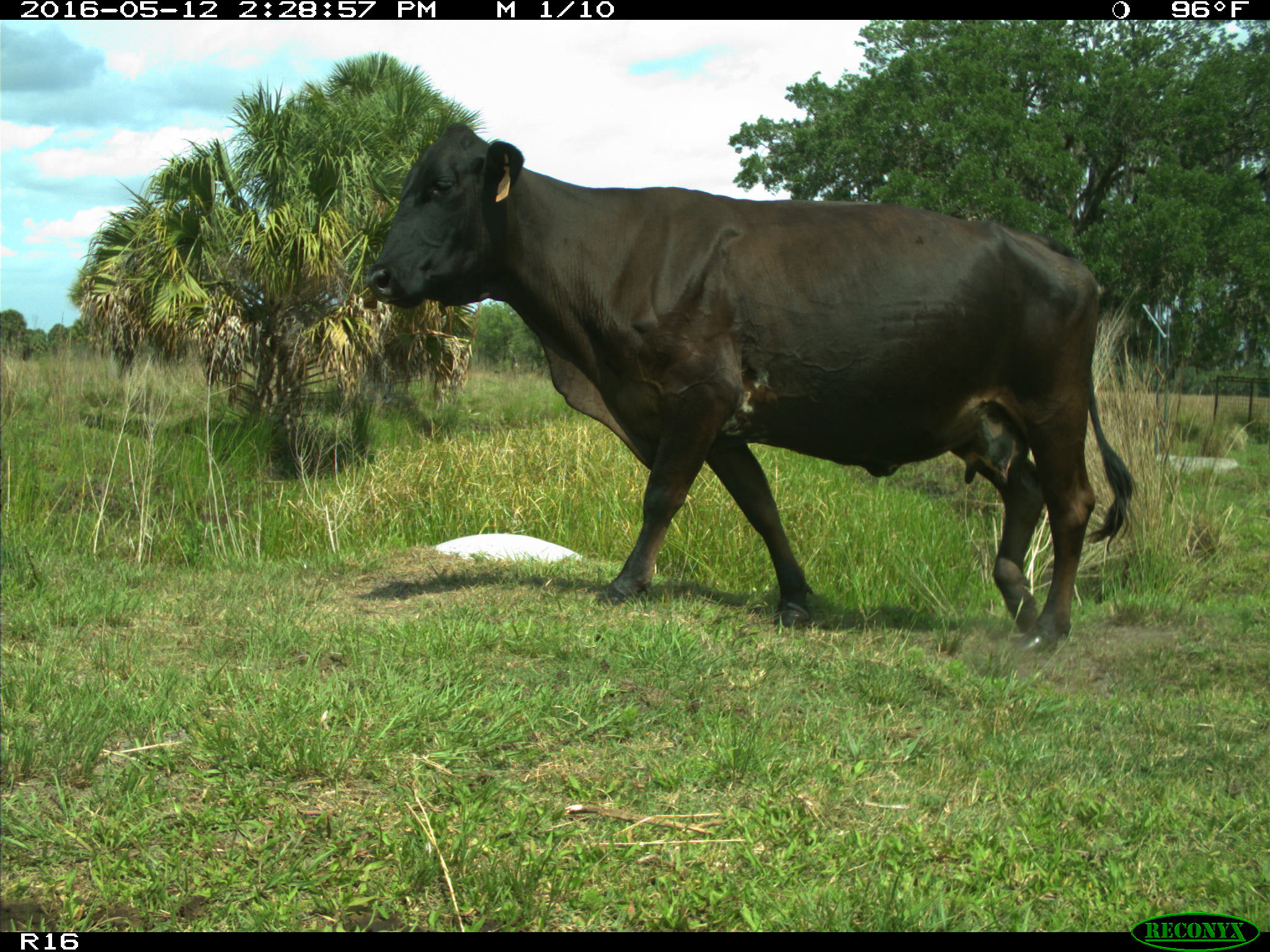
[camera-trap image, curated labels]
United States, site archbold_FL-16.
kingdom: Animalia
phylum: Chordata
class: Mammalia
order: Artiodactyla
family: Bovidae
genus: Bos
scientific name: Bos taurus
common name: domestic cow